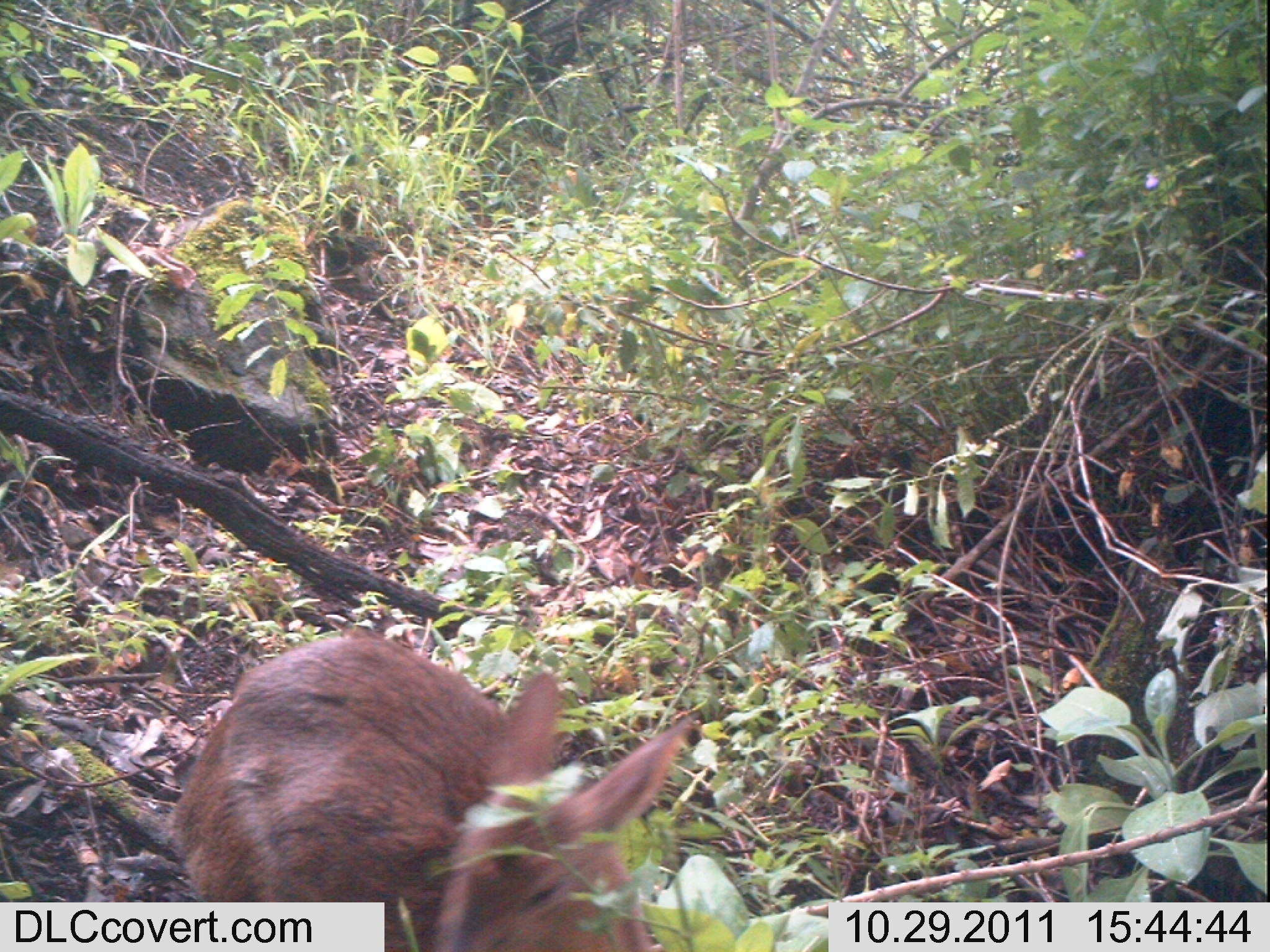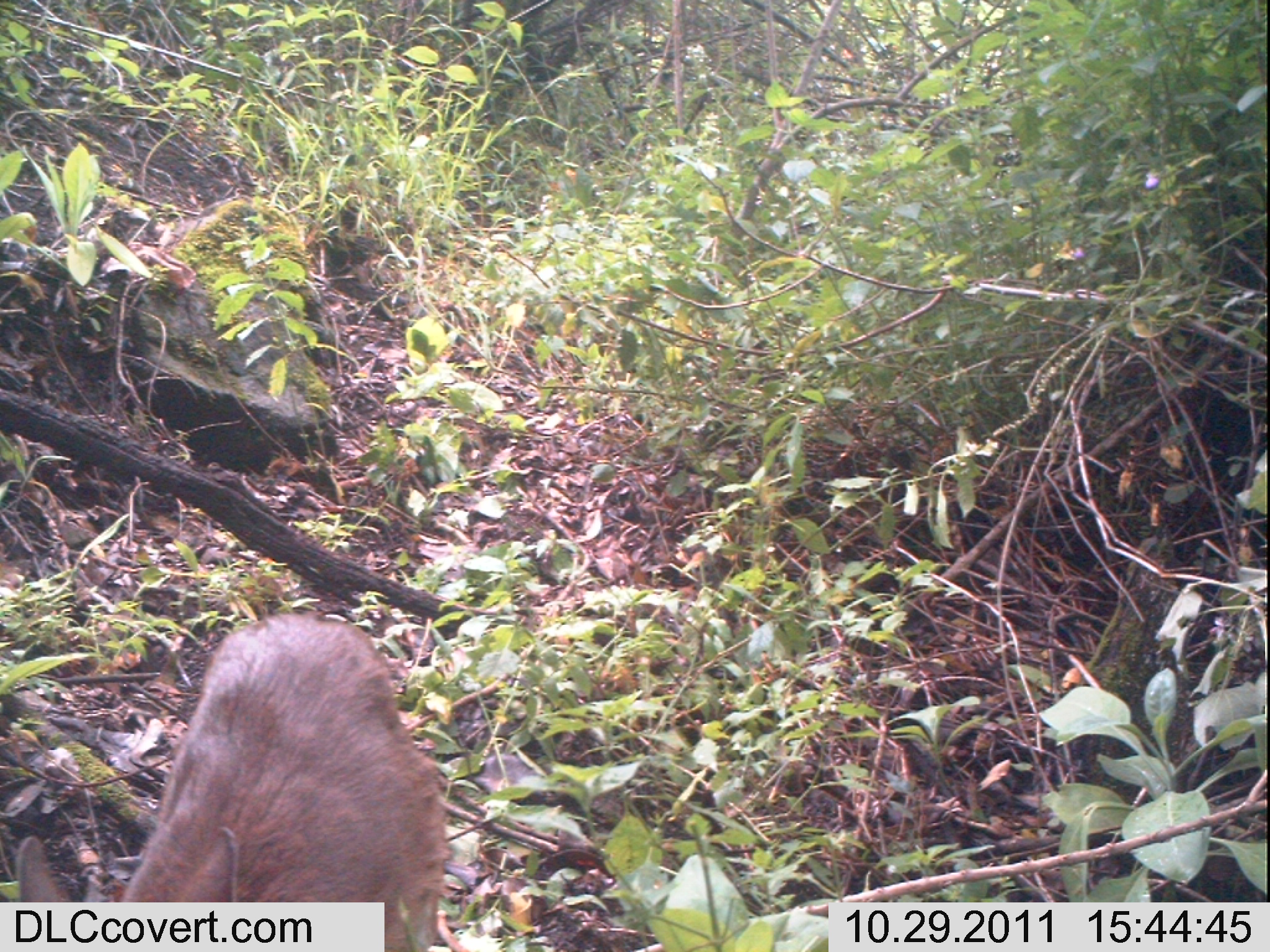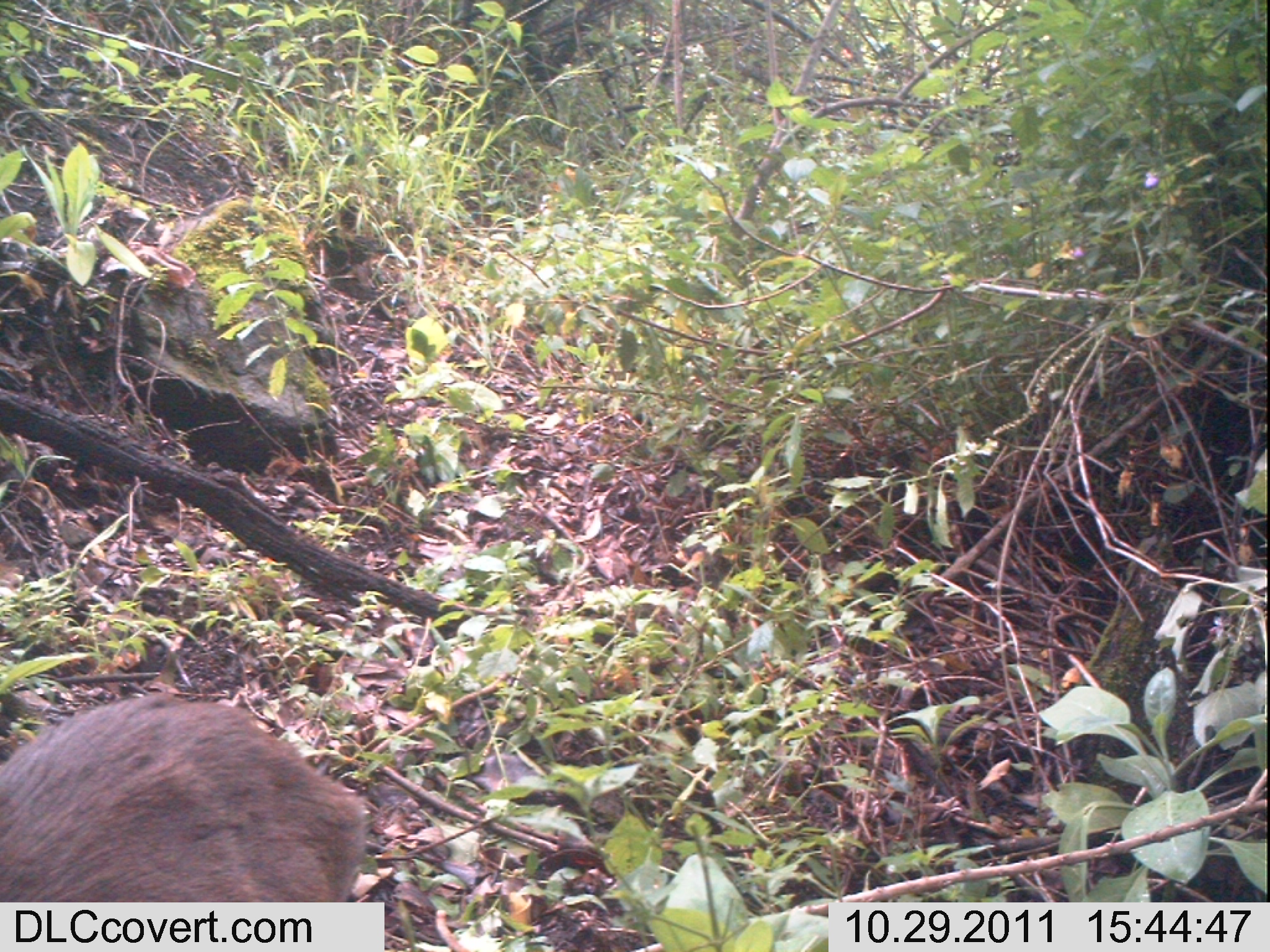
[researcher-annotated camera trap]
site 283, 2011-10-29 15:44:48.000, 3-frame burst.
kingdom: Animalia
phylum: Chordata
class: Mammalia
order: Artiodactyla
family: Bovidae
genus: Nesotragus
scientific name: Nesotragus moschatus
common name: suni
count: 1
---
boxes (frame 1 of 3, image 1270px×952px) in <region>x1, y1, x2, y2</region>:
nesotragus moschatus: <region>166, 626, 697, 951</region>